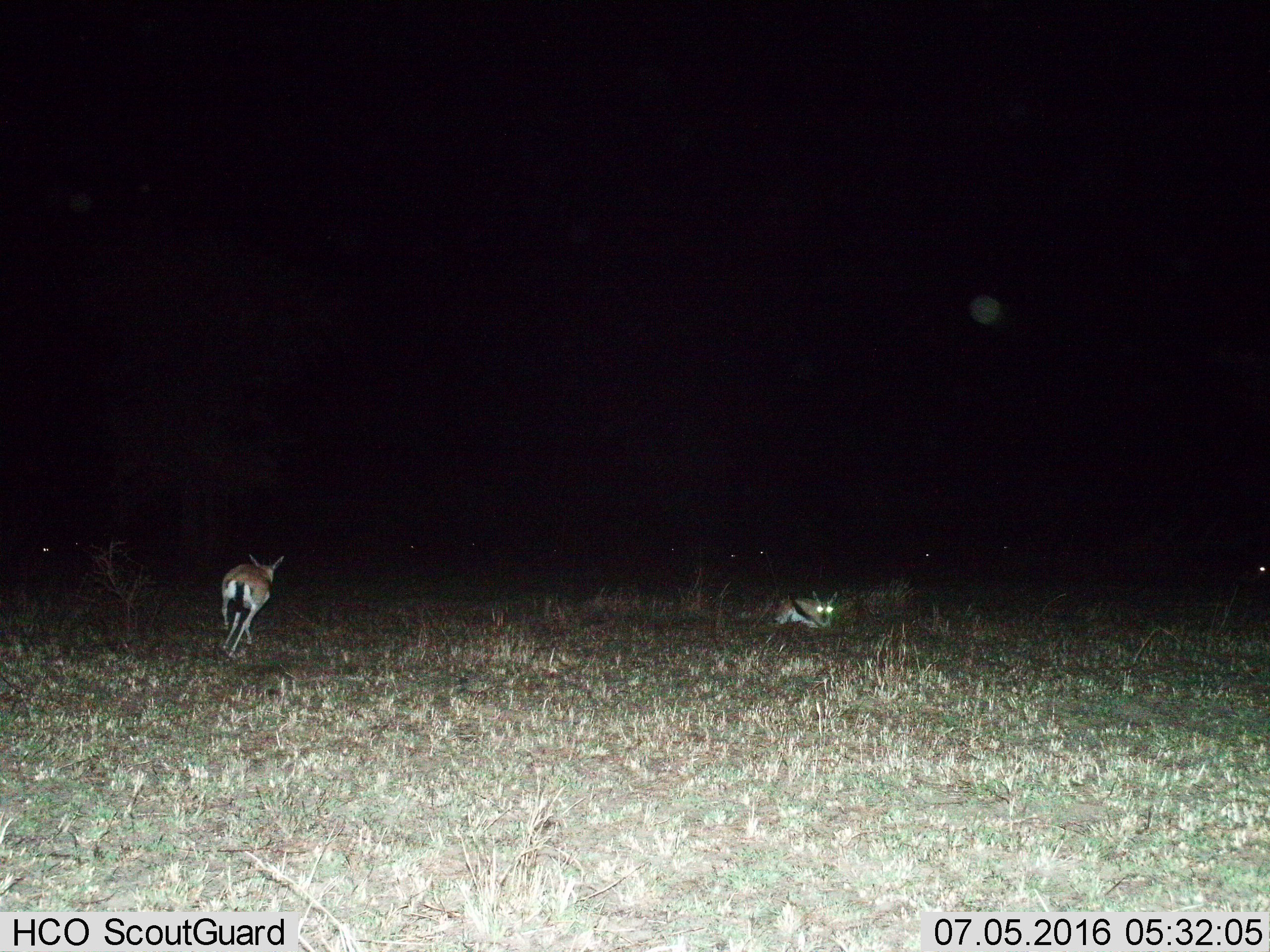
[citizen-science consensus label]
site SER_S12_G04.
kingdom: Animalia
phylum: Chordata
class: Mammalia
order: Artiodactyla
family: Bovidae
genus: Eudorcas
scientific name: Eudorcas thomsonii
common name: thomson's gazelle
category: gazellethomsons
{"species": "gazellethomsons (thomson's gazelle) (Eudorcas thomsonii)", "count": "2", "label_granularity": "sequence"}